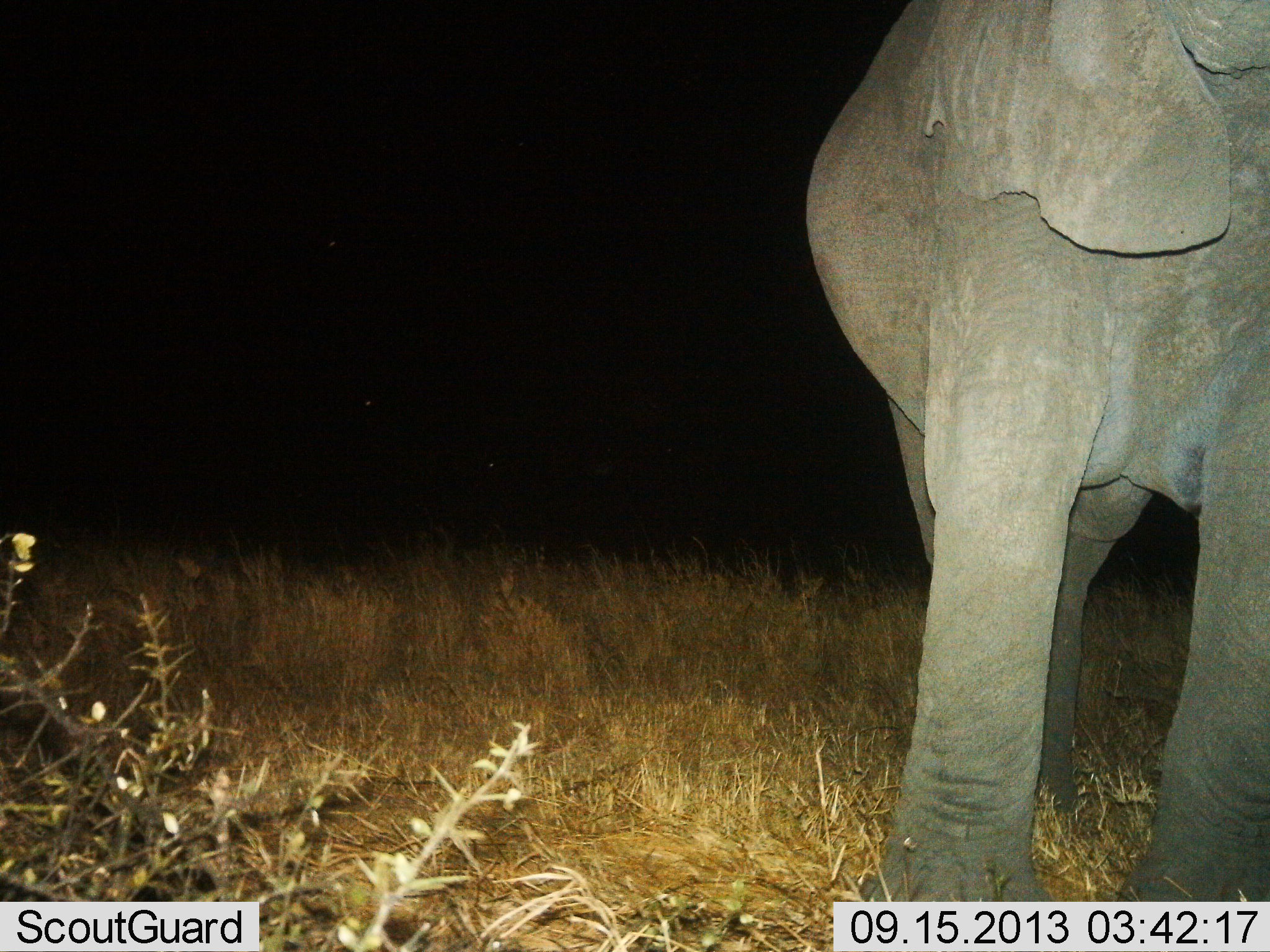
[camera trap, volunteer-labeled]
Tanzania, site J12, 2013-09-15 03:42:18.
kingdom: Animalia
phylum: Chordata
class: Mammalia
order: Proboscidea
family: Elephantidae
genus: Loxodonta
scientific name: Loxodonta africana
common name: african bush elephant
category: elephant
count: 1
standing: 90%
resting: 0%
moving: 10%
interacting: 0%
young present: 0%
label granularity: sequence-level